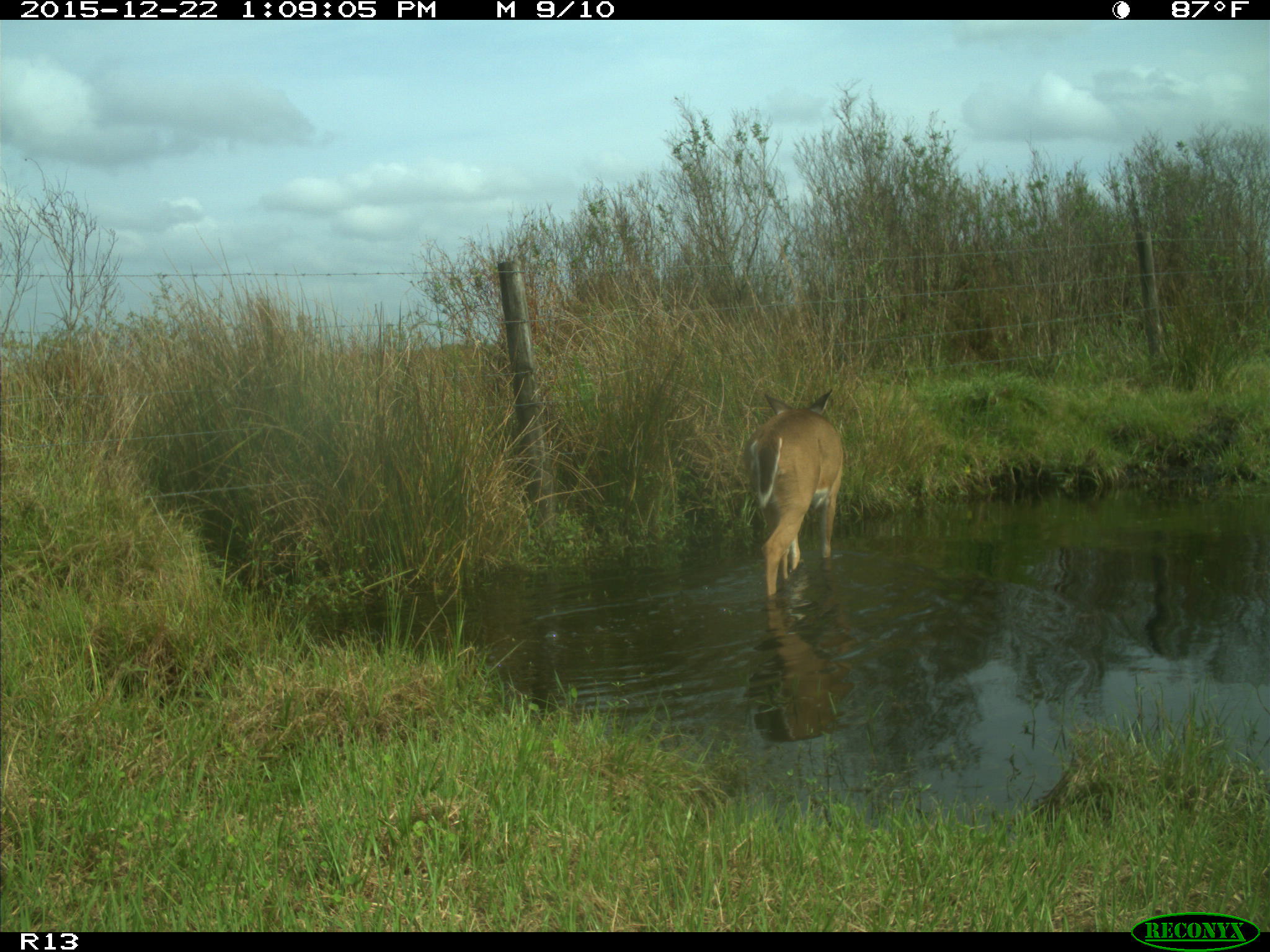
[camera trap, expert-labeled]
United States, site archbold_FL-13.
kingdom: Animalia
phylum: Chordata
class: Mammalia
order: Artiodactyla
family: Cervidae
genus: Odocoileus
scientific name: Odocoileus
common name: deer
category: unidentified deer